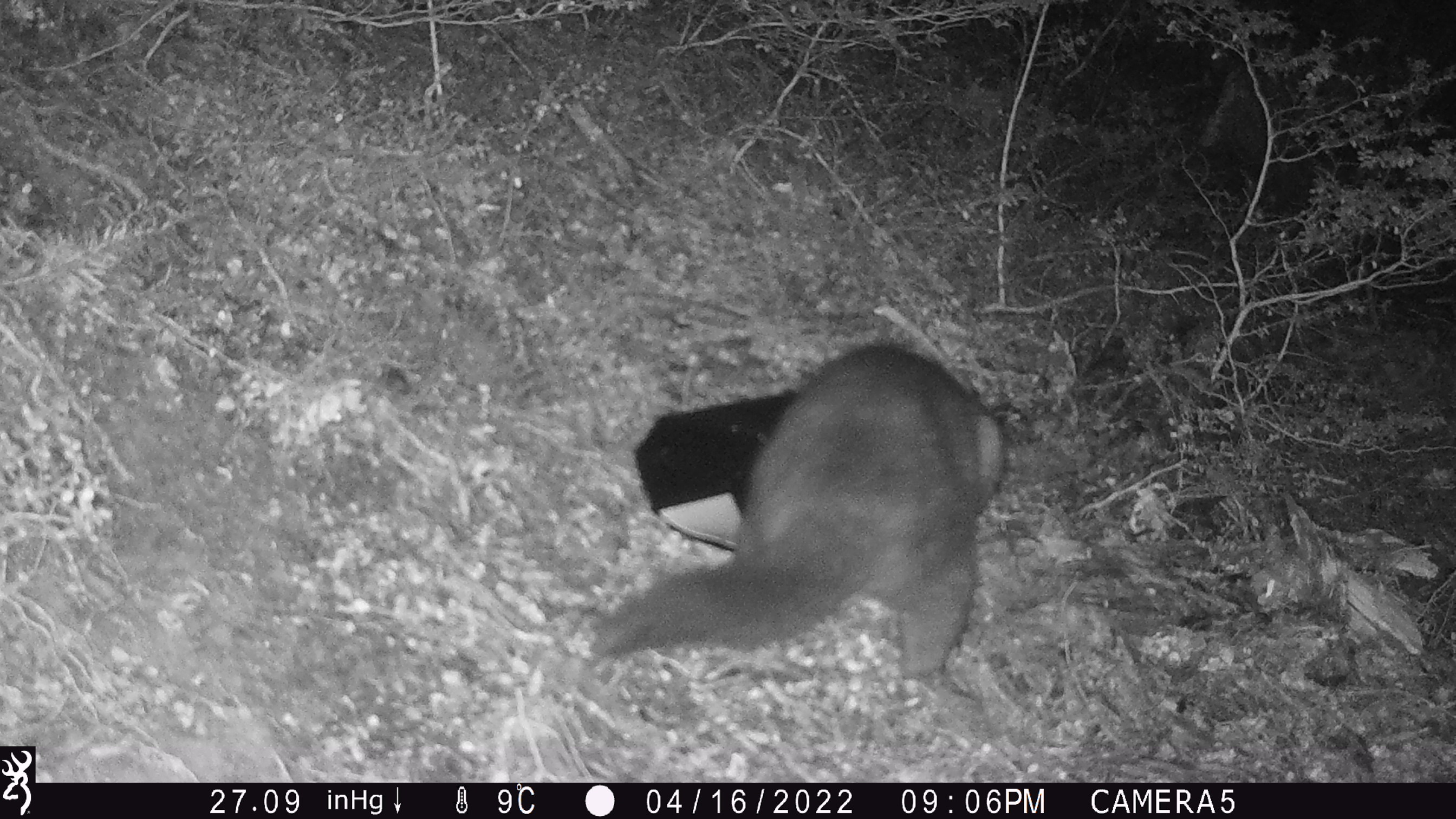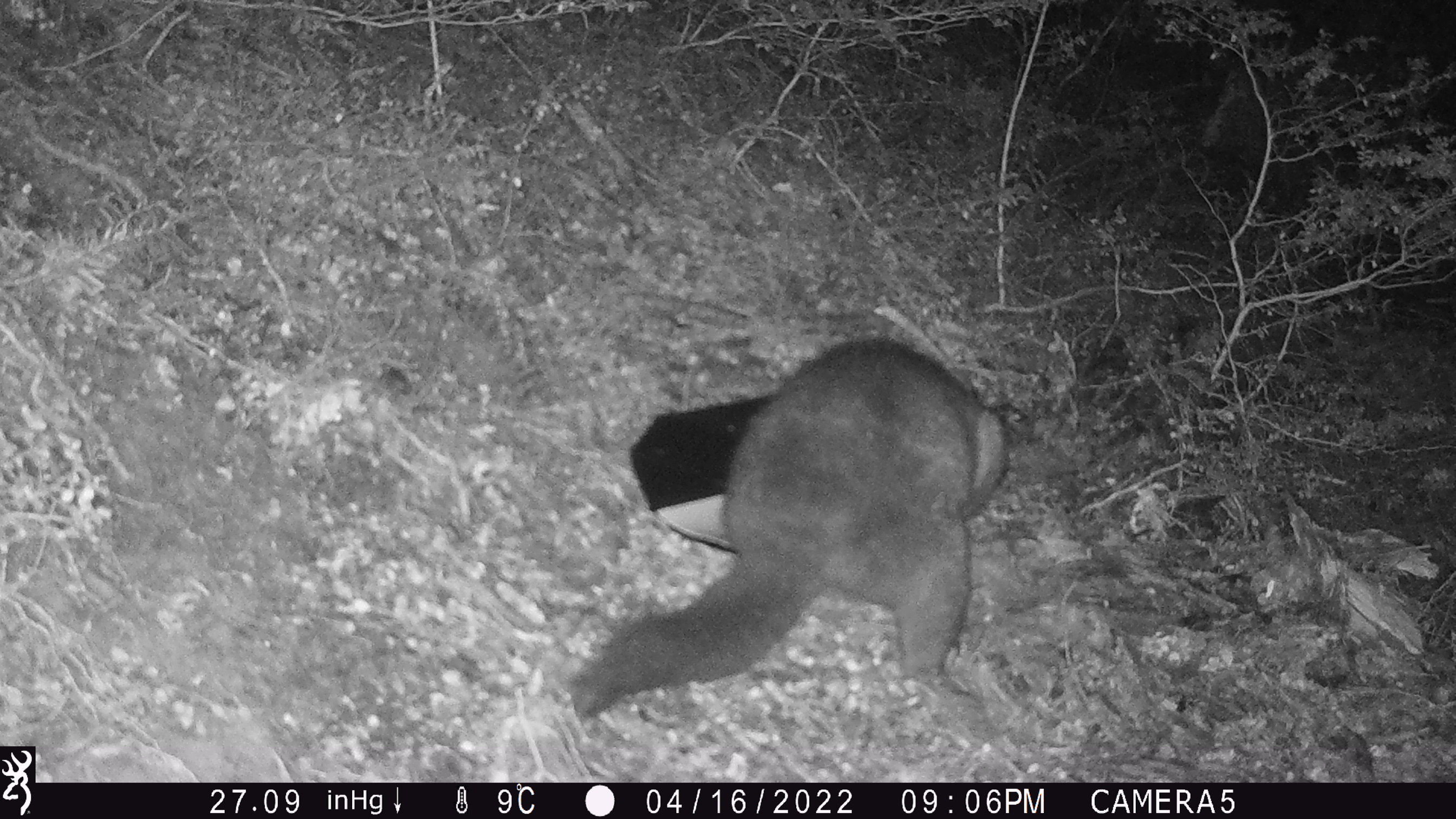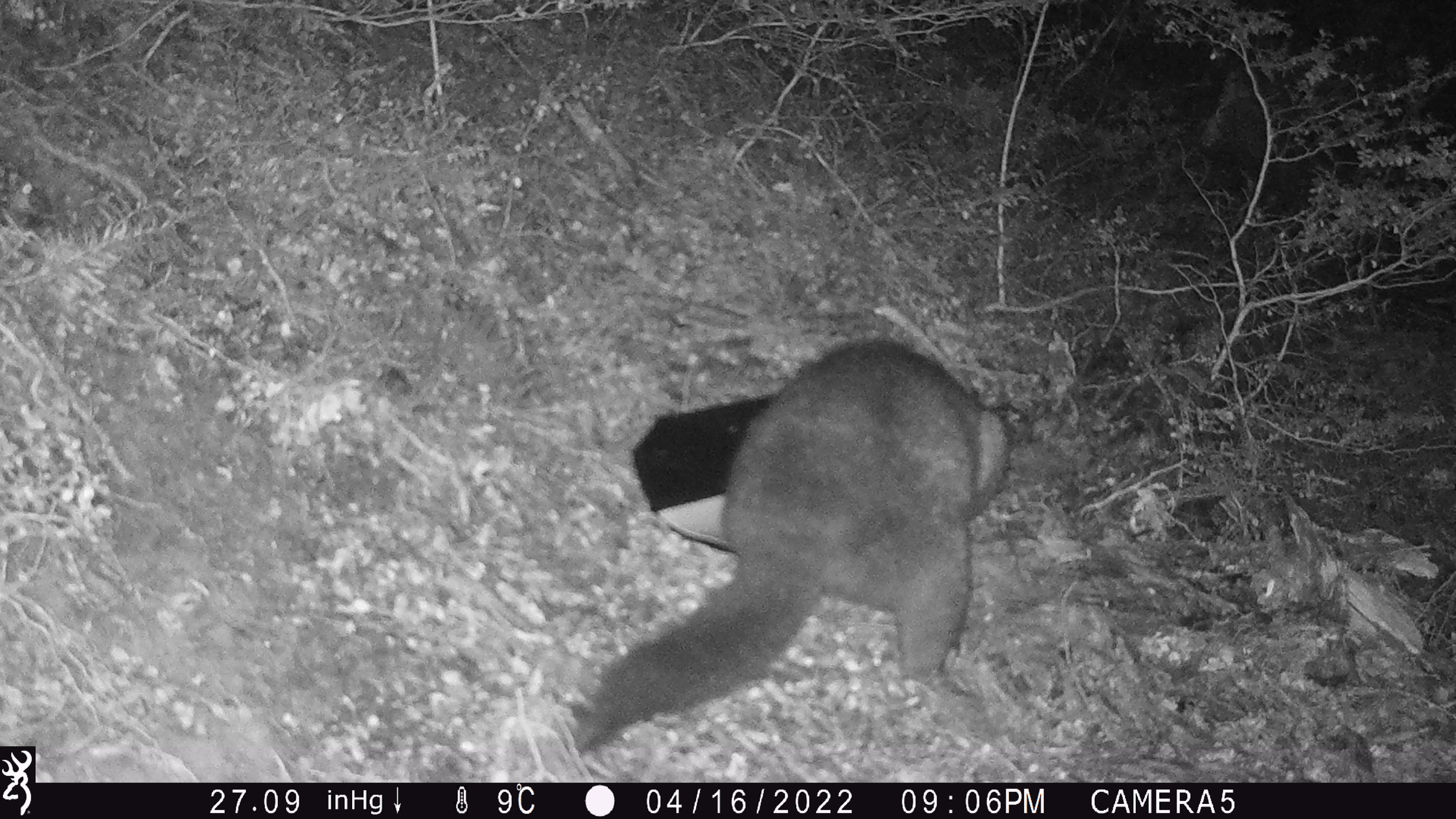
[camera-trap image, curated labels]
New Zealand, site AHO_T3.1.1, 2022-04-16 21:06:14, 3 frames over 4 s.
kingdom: Animalia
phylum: Chordata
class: Mammalia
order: Diprotodontia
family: Phalangeridae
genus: Trichosurus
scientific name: Trichosurus vulpecula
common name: common brushtail possum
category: possum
Possum (common brushtail possum) (Trichosurus vulpecula).